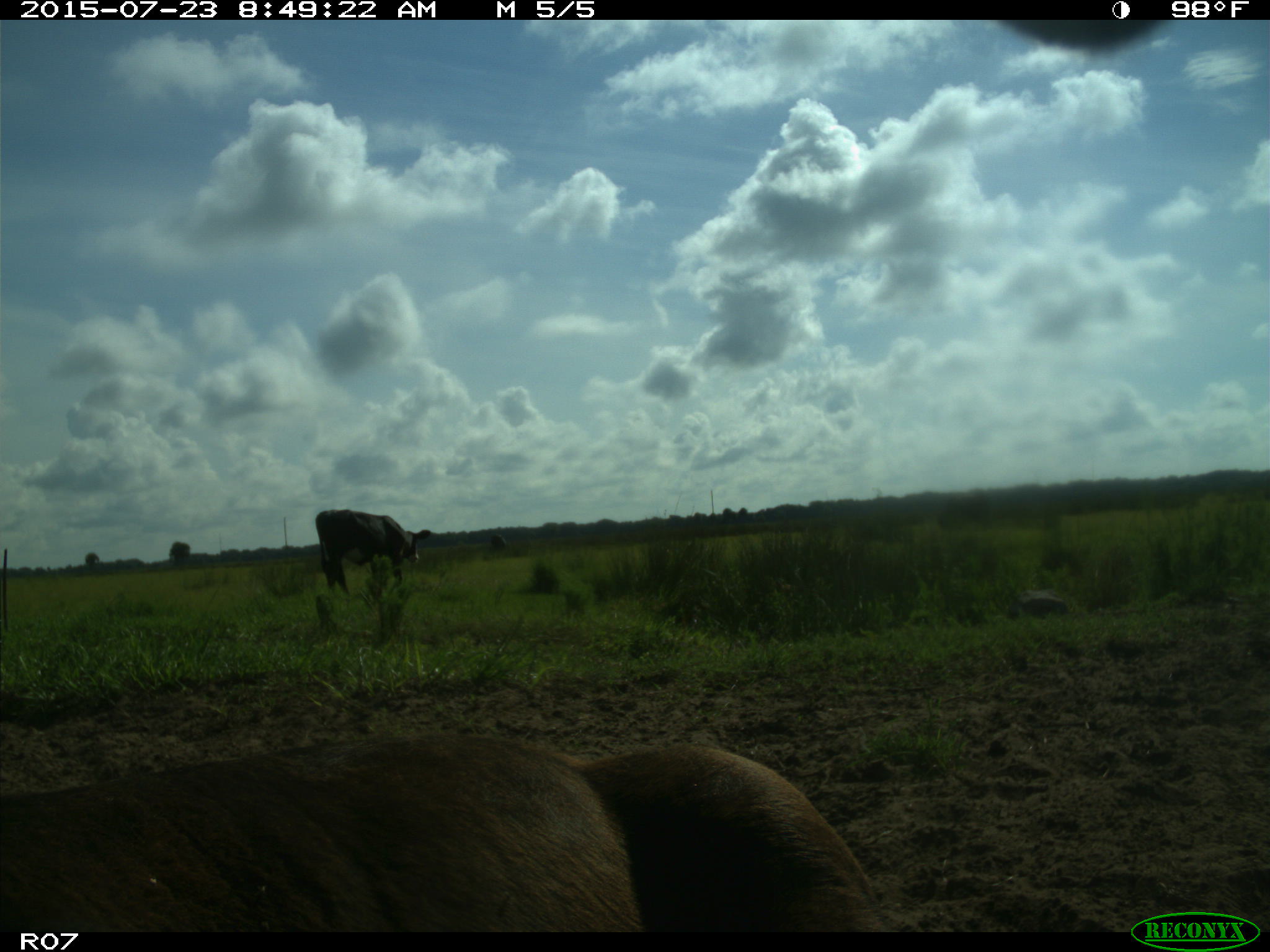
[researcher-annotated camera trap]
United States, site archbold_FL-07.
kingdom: Animalia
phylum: Chordata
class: Mammalia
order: Artiodactyla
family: Bovidae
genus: Bos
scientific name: Bos taurus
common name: domestic cow